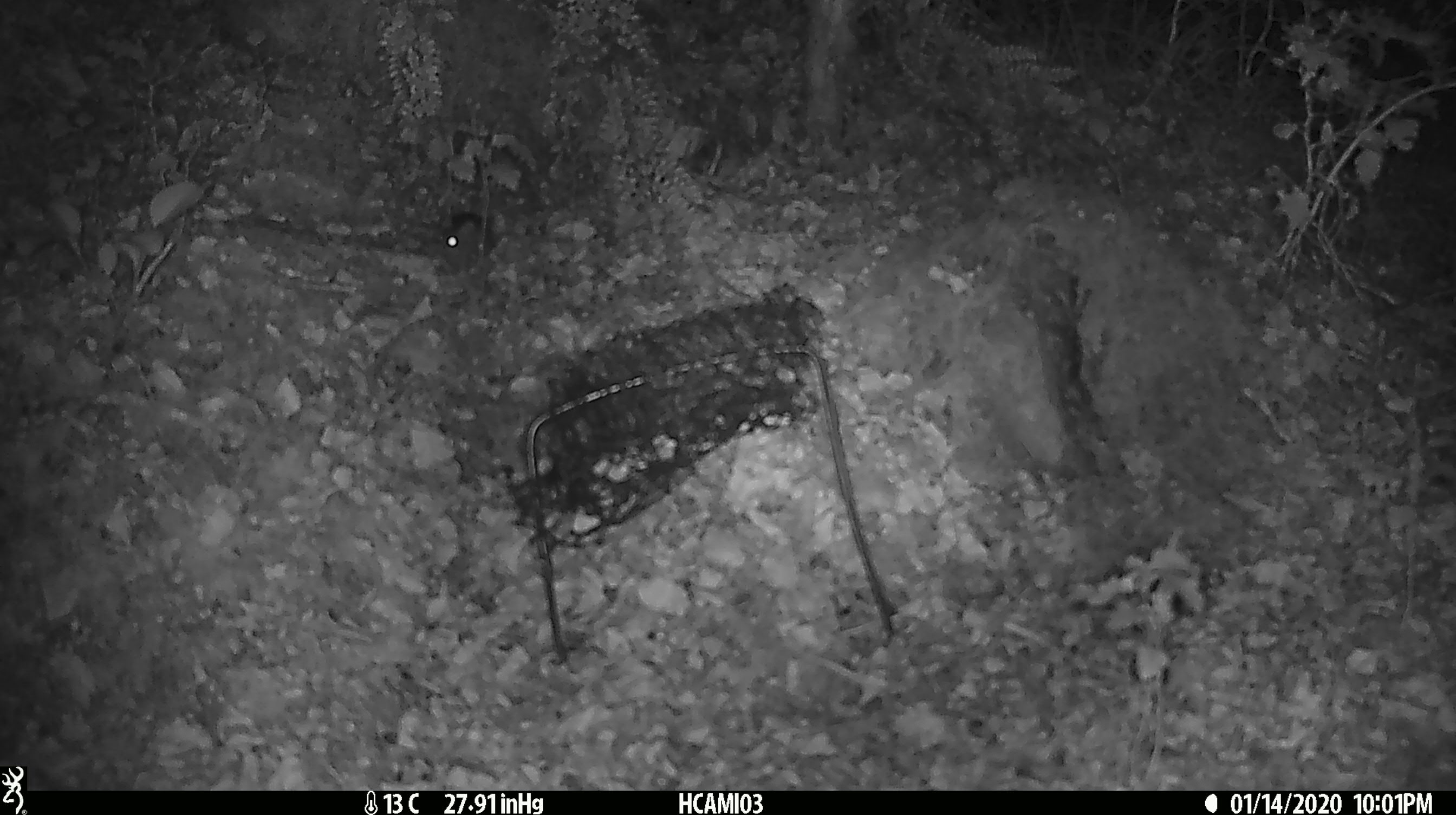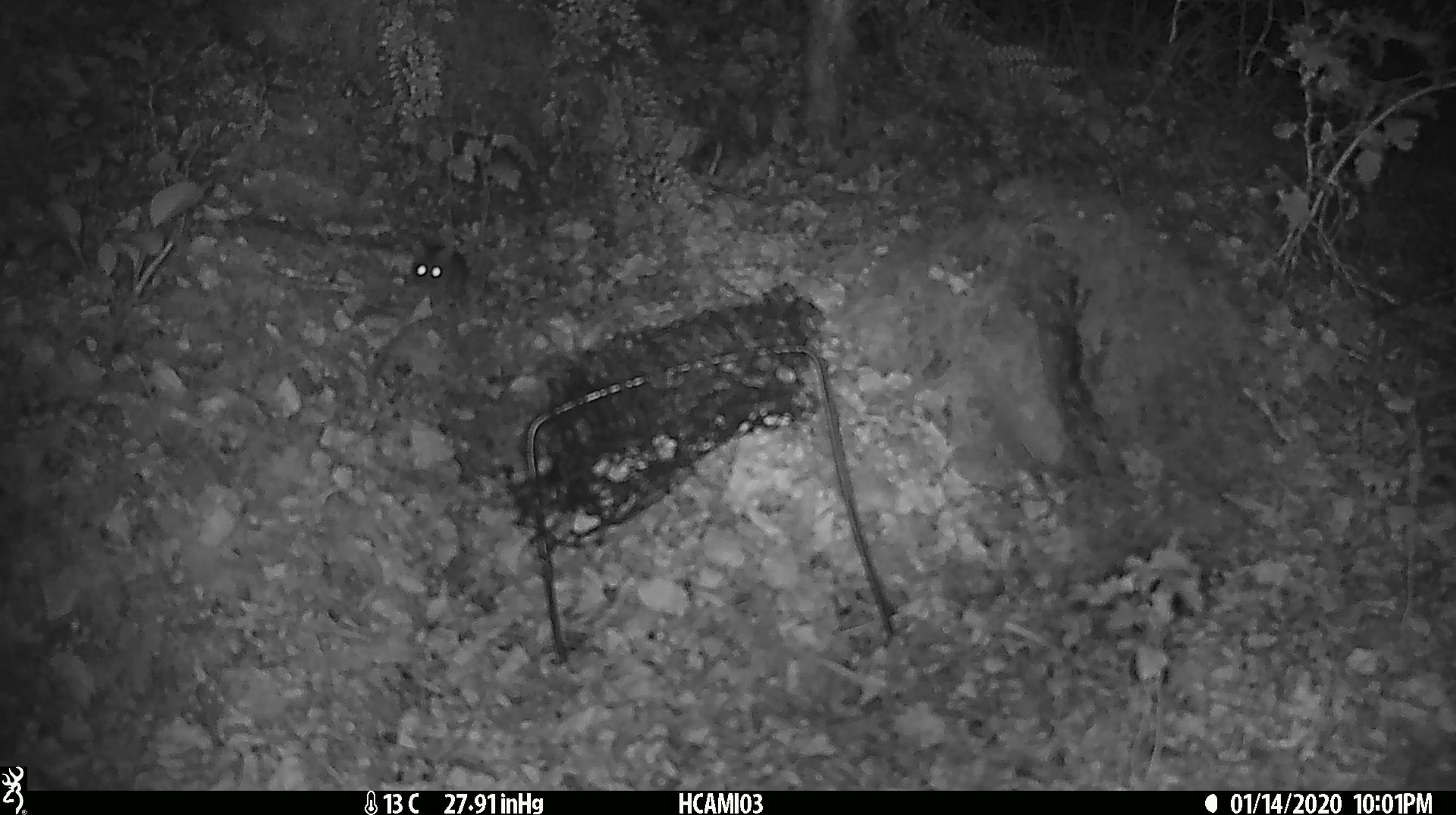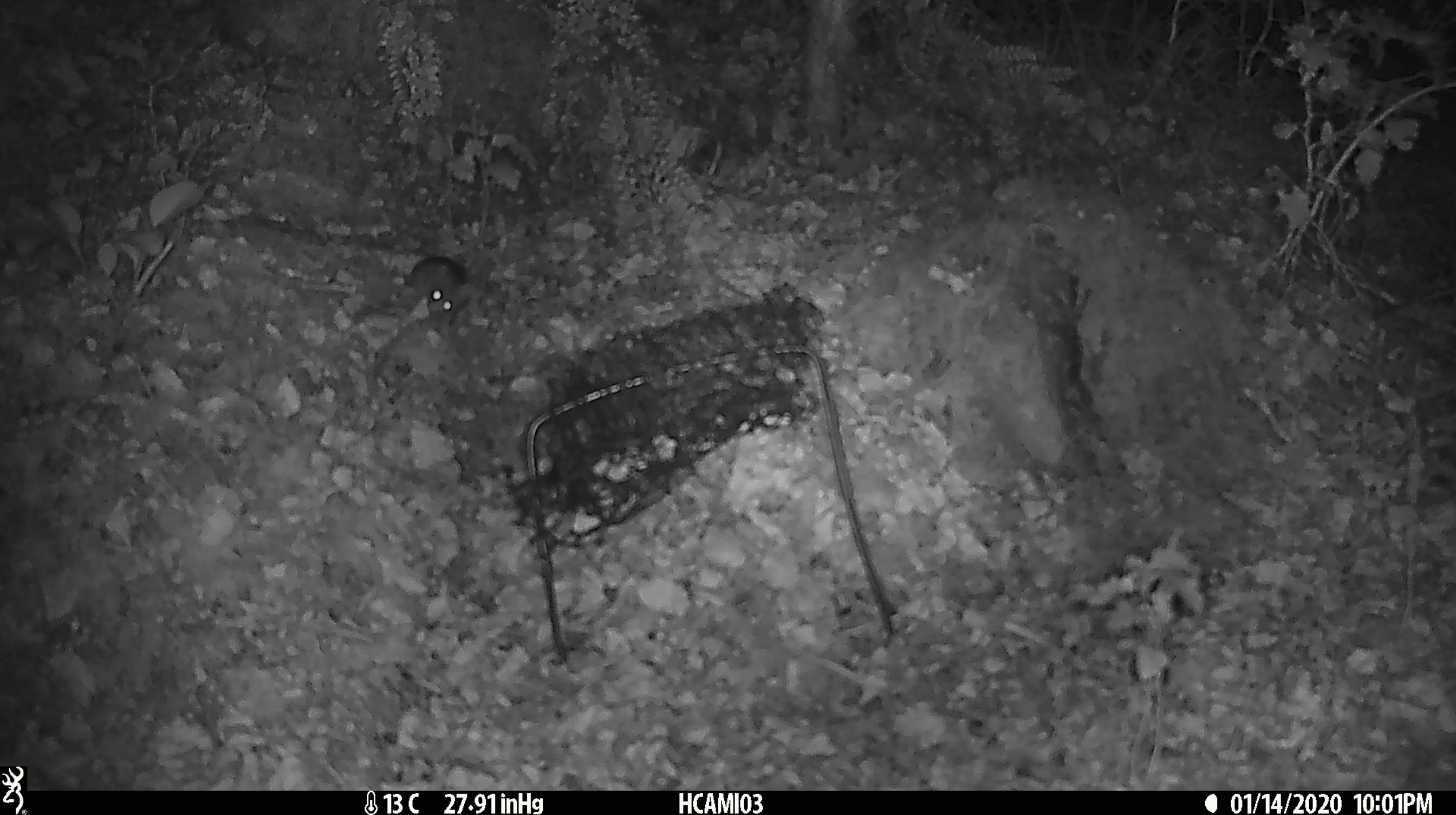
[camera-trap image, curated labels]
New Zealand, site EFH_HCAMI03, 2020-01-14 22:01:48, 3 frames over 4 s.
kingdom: Animalia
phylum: Chordata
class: Mammalia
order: Rodentia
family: Muridae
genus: Mus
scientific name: Mus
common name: mouse